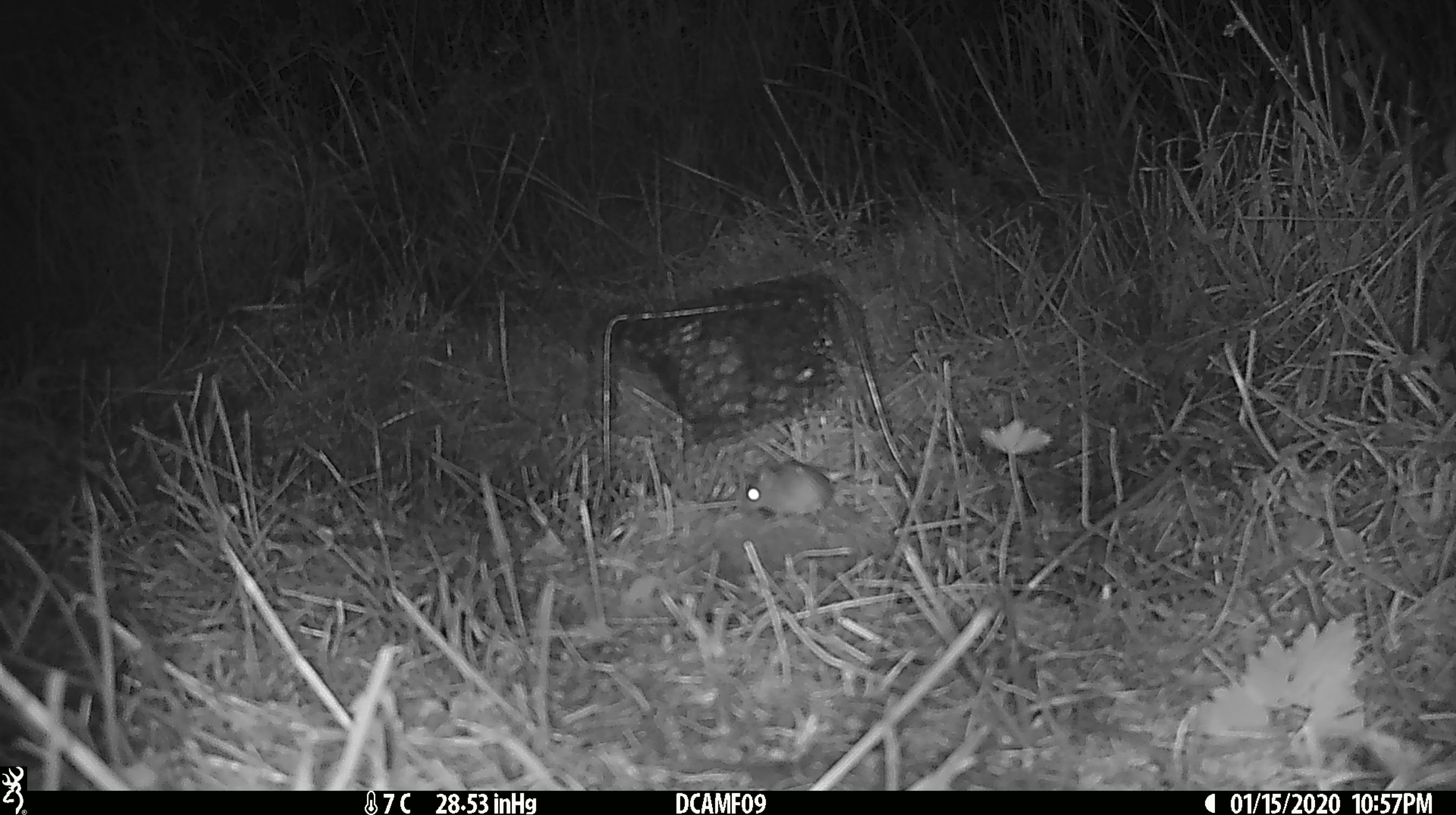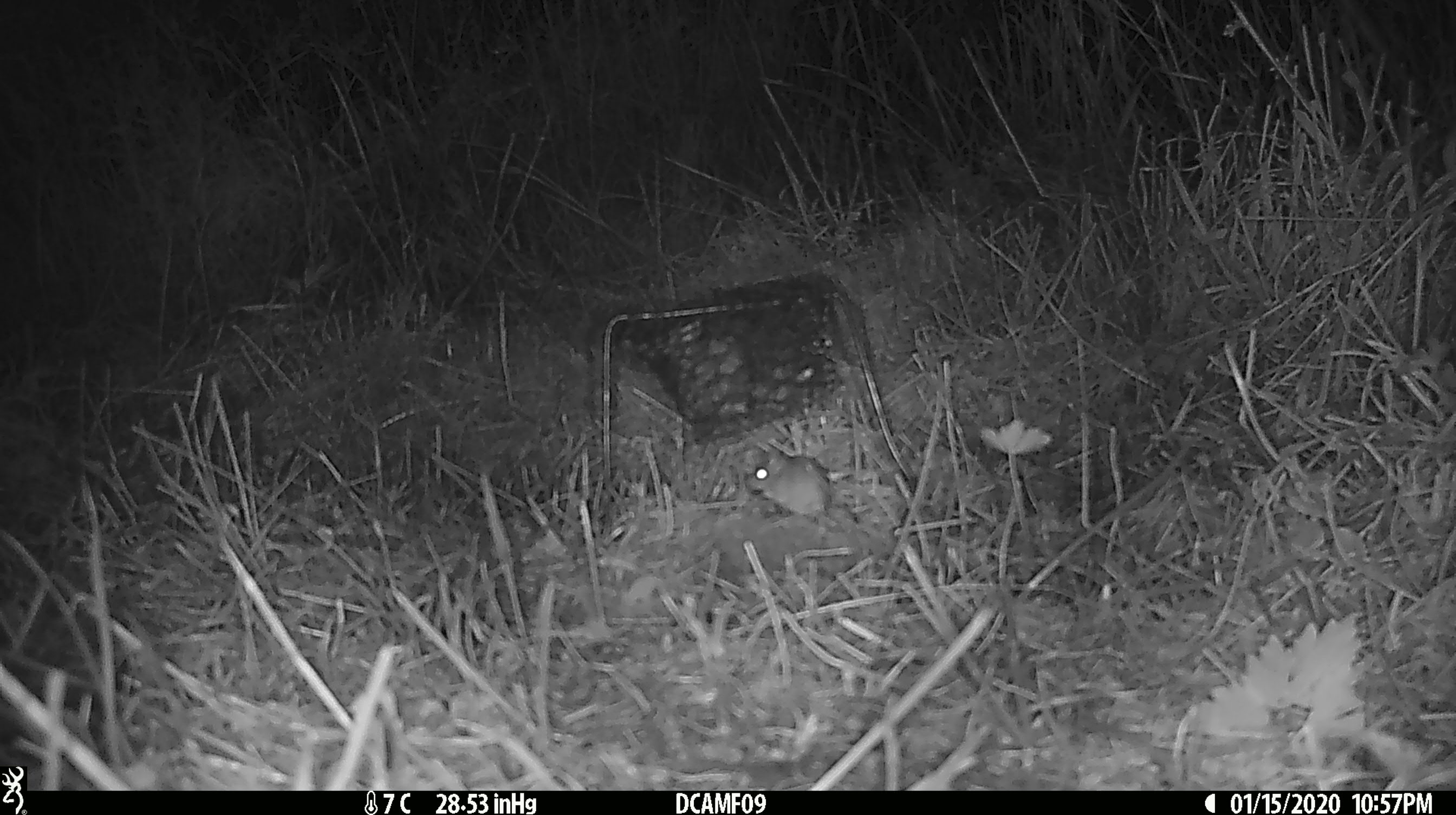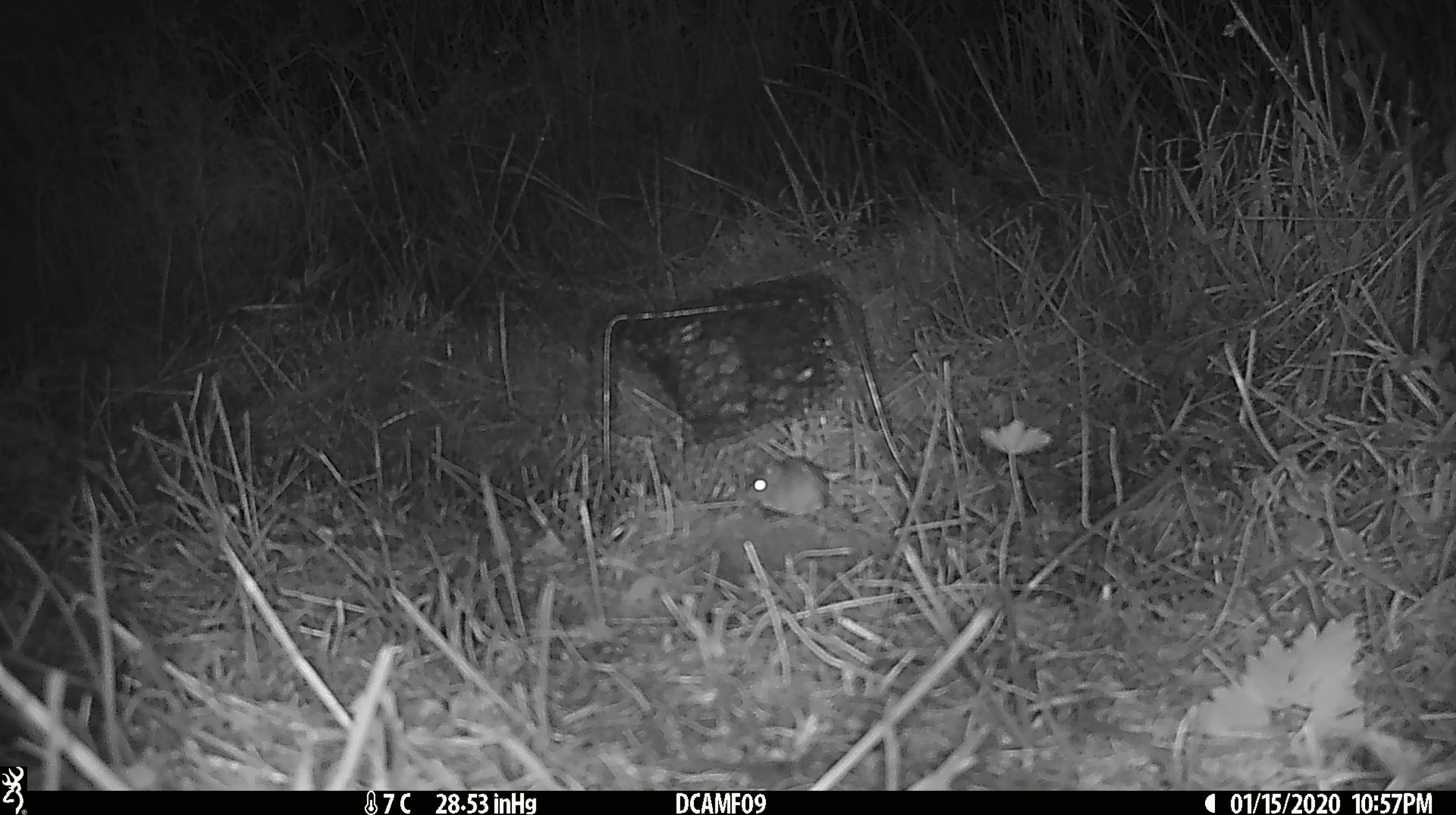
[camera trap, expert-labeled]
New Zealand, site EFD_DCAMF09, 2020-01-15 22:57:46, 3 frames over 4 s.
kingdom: Animalia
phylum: Chordata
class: Mammalia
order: Rodentia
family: Muridae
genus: Mus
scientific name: Mus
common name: mouse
Mouse (Mus).